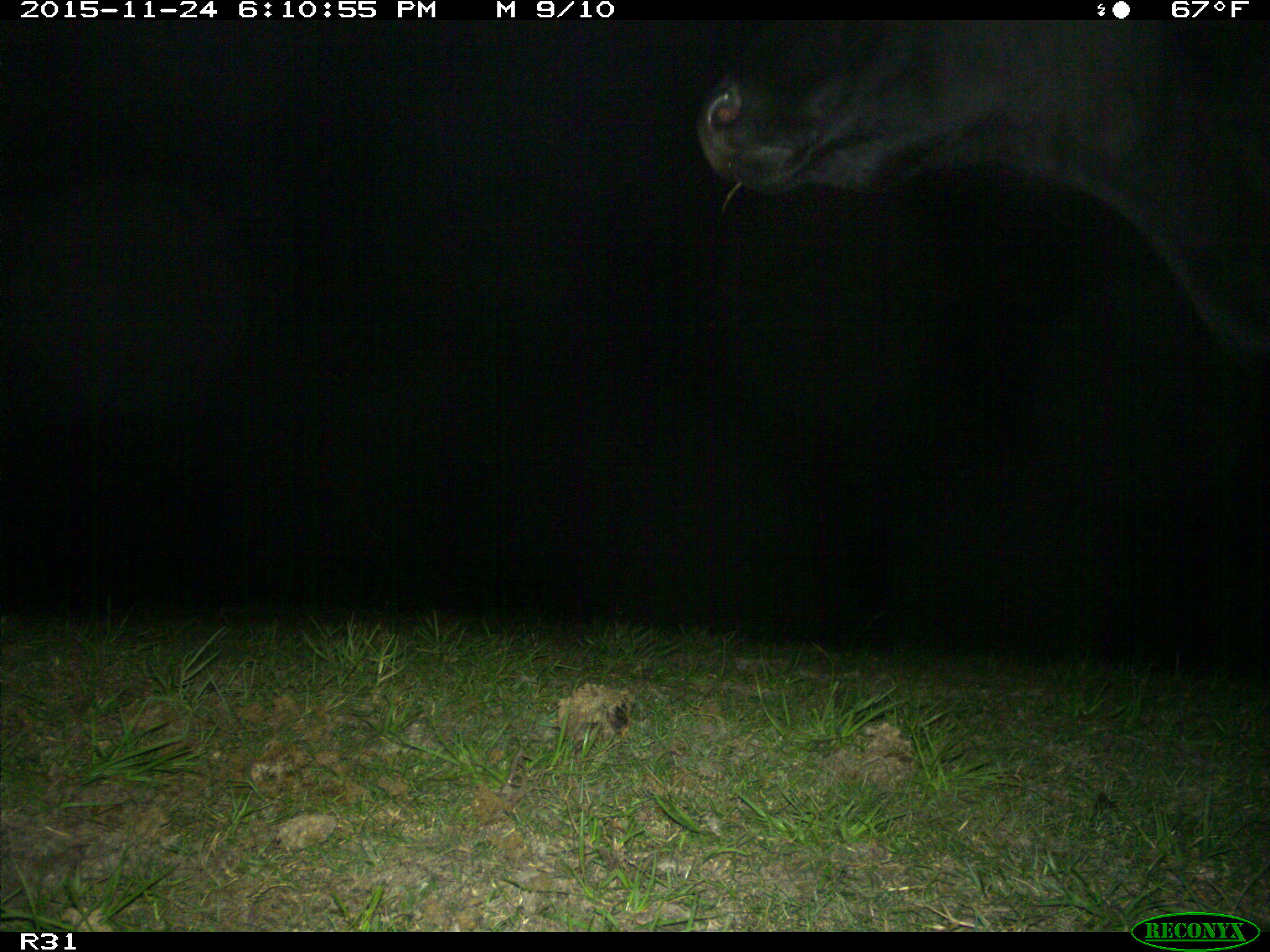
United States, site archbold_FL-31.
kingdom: Animalia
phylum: Chordata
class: Mammalia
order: Artiodactyla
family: Bovidae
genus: Bos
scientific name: Bos taurus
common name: domestic cow